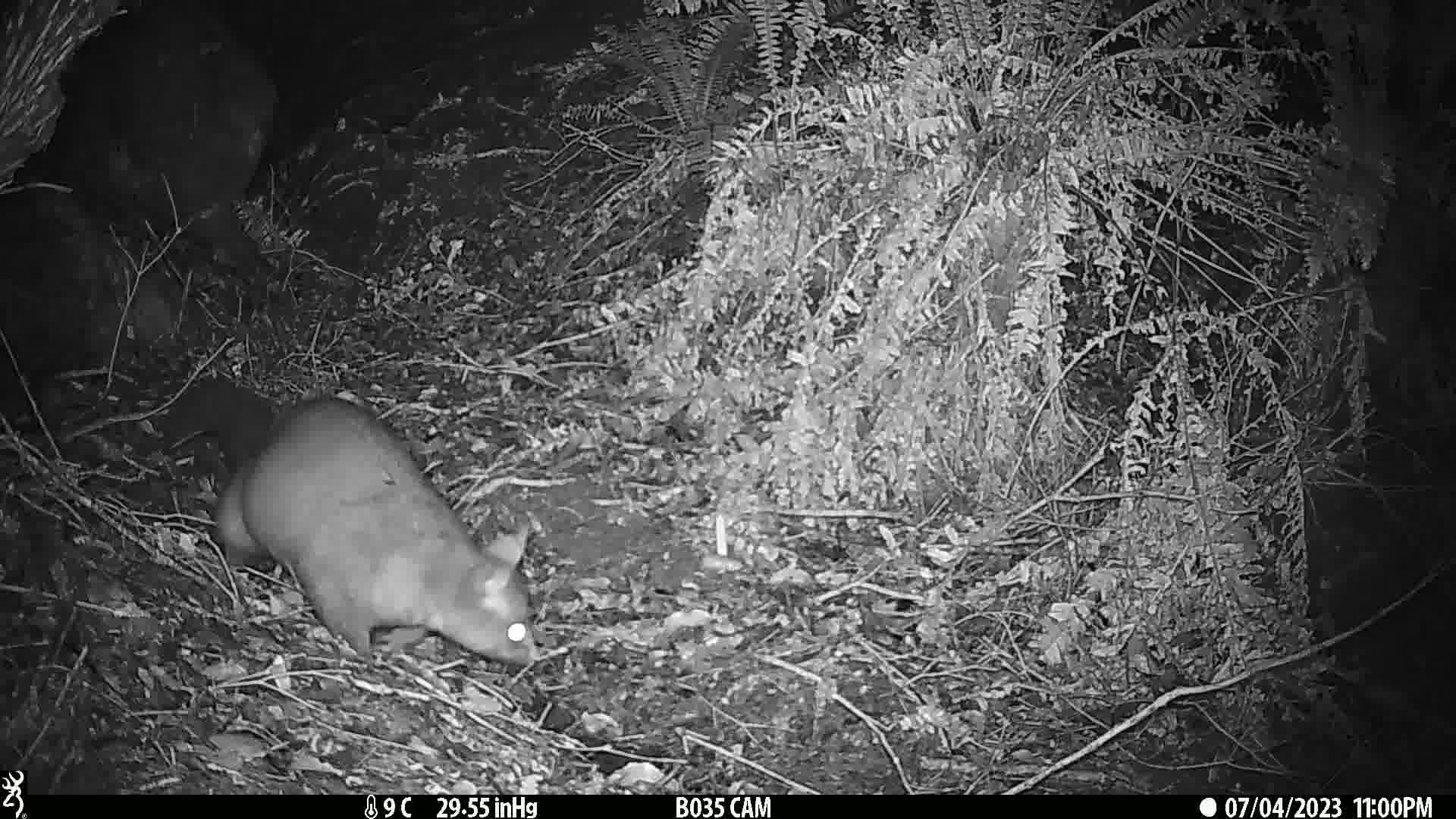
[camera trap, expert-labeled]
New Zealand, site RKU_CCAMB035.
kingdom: Animalia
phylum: Chordata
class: Mammalia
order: Diprotodontia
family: Phalangeridae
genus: Trichosurus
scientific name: Trichosurus vulpecula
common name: common brushtail possum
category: possum